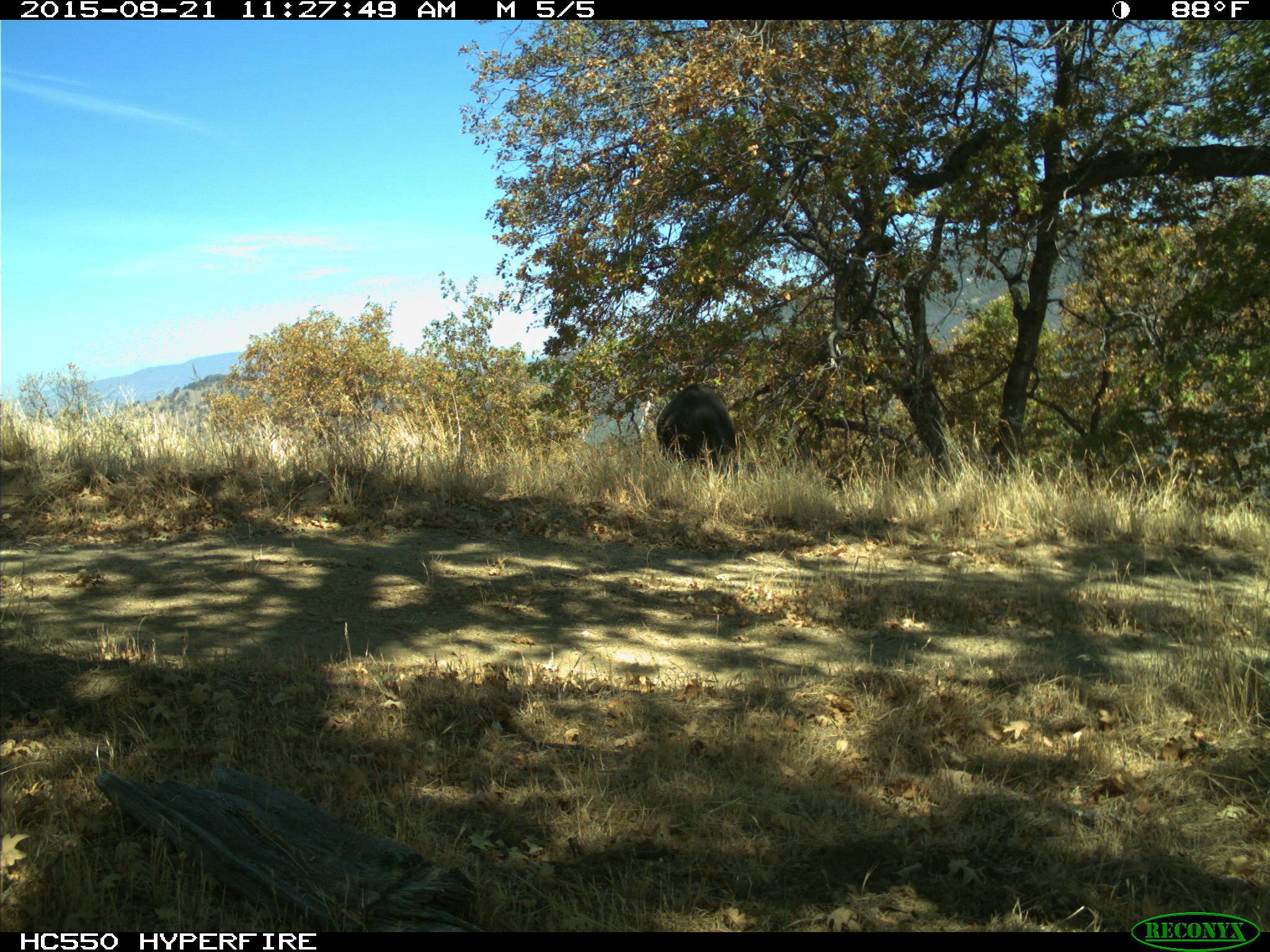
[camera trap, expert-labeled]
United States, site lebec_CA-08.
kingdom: Animalia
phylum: Chordata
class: Mammalia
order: Artiodactyla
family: Suidae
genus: Sus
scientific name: Sus scrofa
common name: wild boar